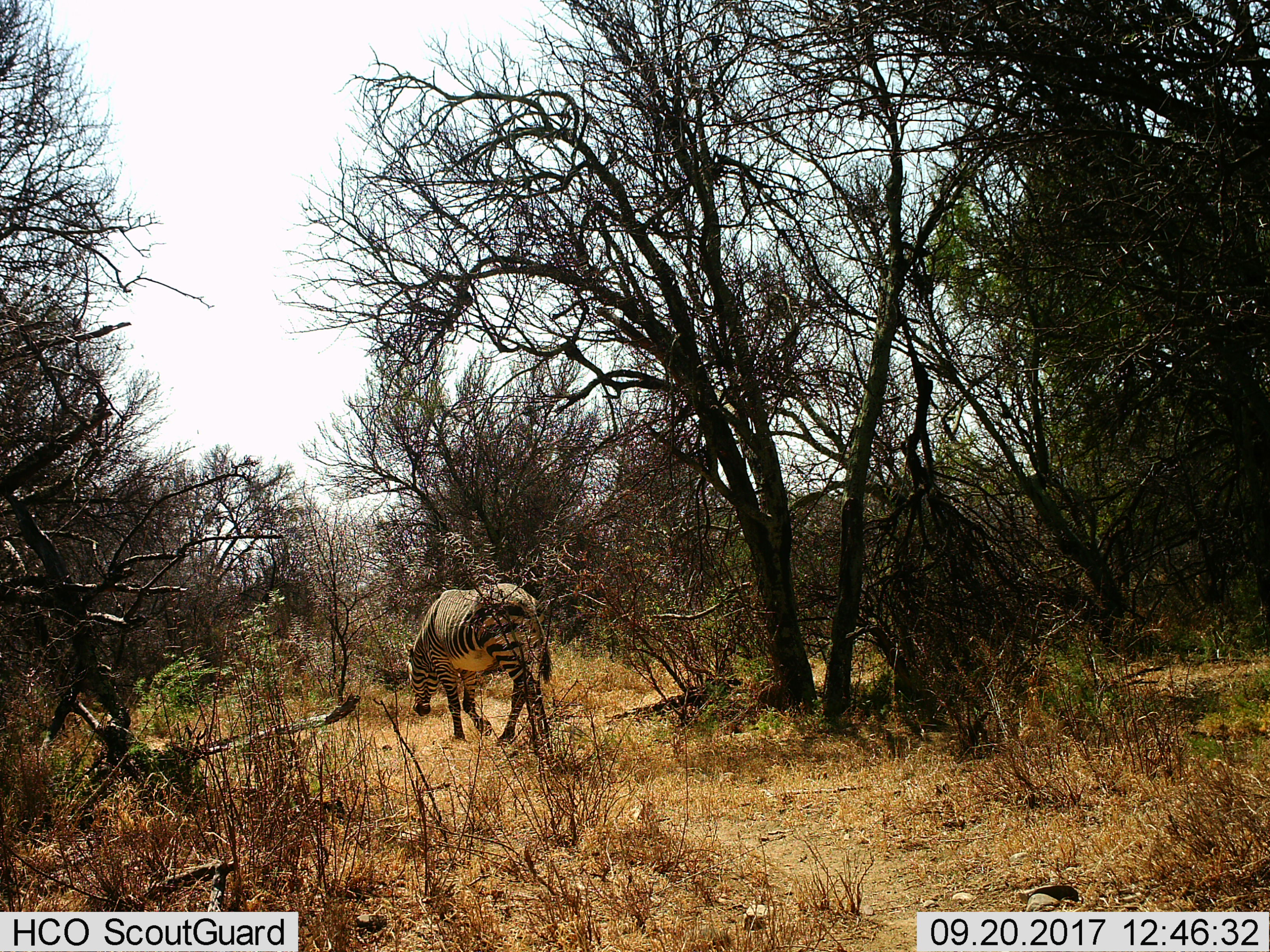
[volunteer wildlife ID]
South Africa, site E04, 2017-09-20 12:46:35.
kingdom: Animalia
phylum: Chordata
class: Mammalia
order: Perissodactyla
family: Equidae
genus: Equus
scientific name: Equus zebra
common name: mountain zebra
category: zebramountain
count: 1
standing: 14%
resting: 0%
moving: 71%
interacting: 0%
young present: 0%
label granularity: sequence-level